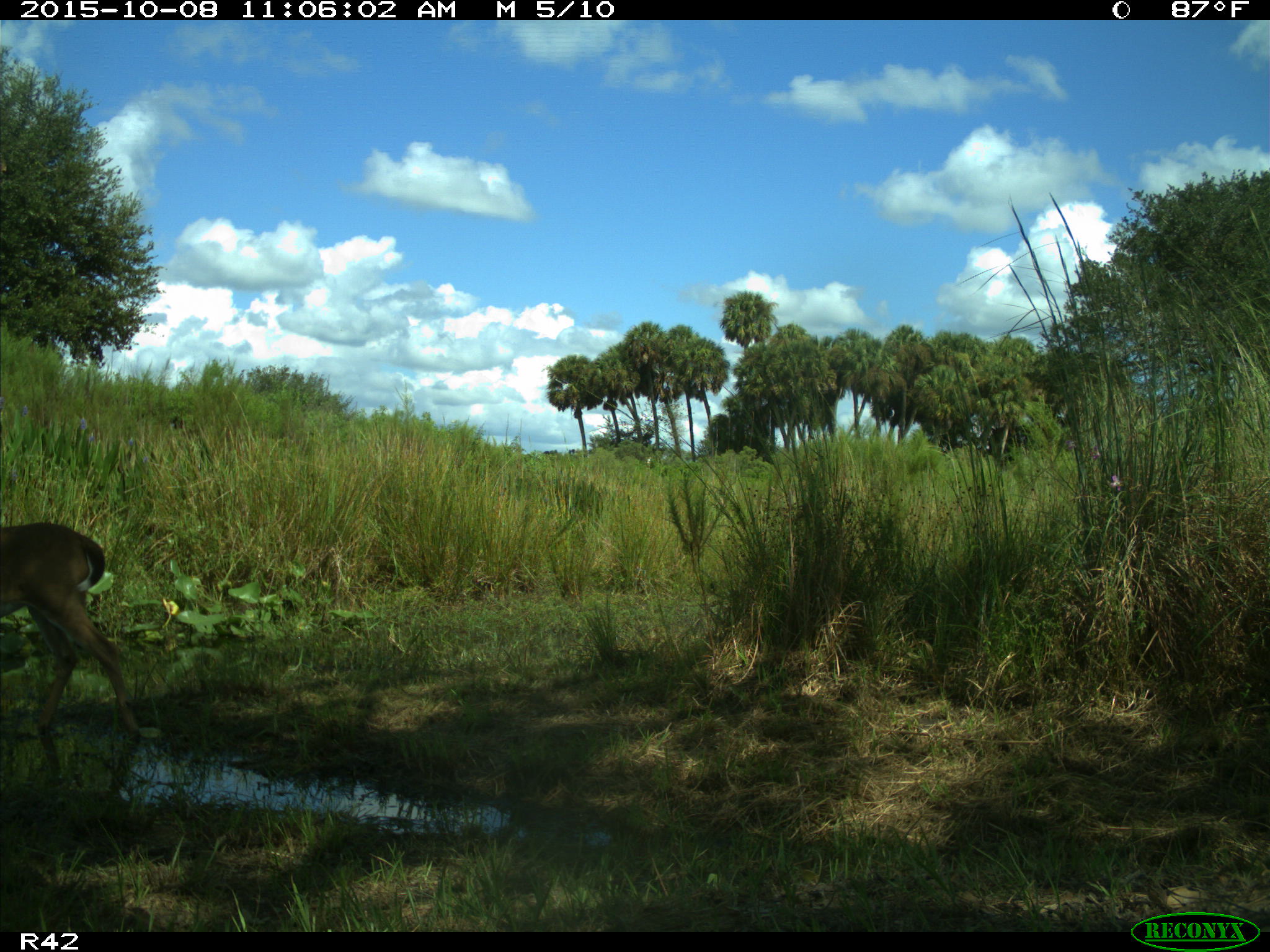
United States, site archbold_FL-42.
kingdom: Animalia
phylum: Chordata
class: Mammalia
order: Artiodactyla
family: Cervidae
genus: Odocoileus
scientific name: Odocoileus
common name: deer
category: unidentified deer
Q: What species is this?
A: Unidentified deer (deer) (Odocoileus).